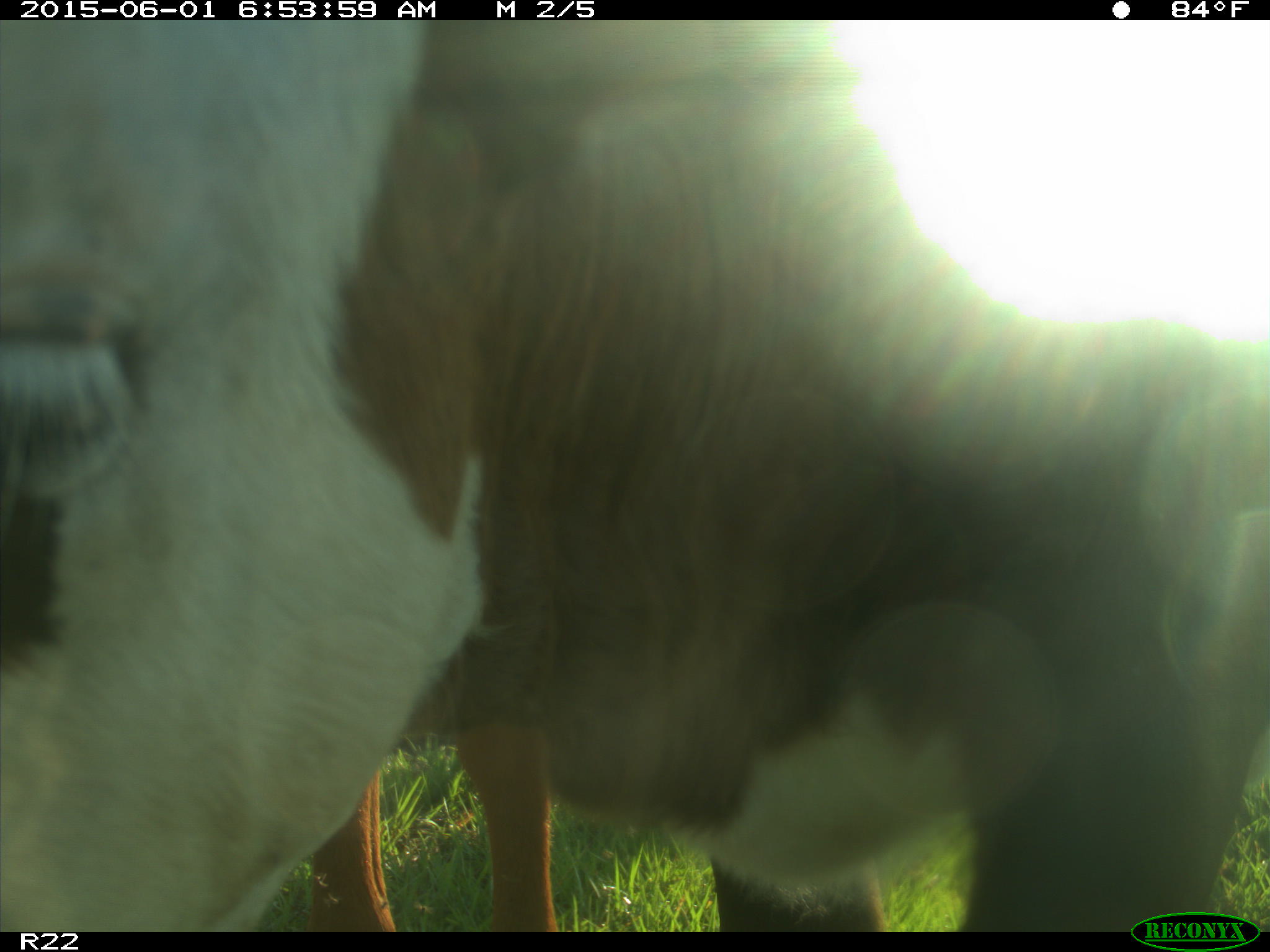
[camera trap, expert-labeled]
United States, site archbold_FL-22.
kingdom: Animalia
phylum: Chordata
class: Mammalia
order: Artiodactyla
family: Bovidae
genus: Bos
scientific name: Bos taurus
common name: domestic cow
Bos taurus (domestic cow).